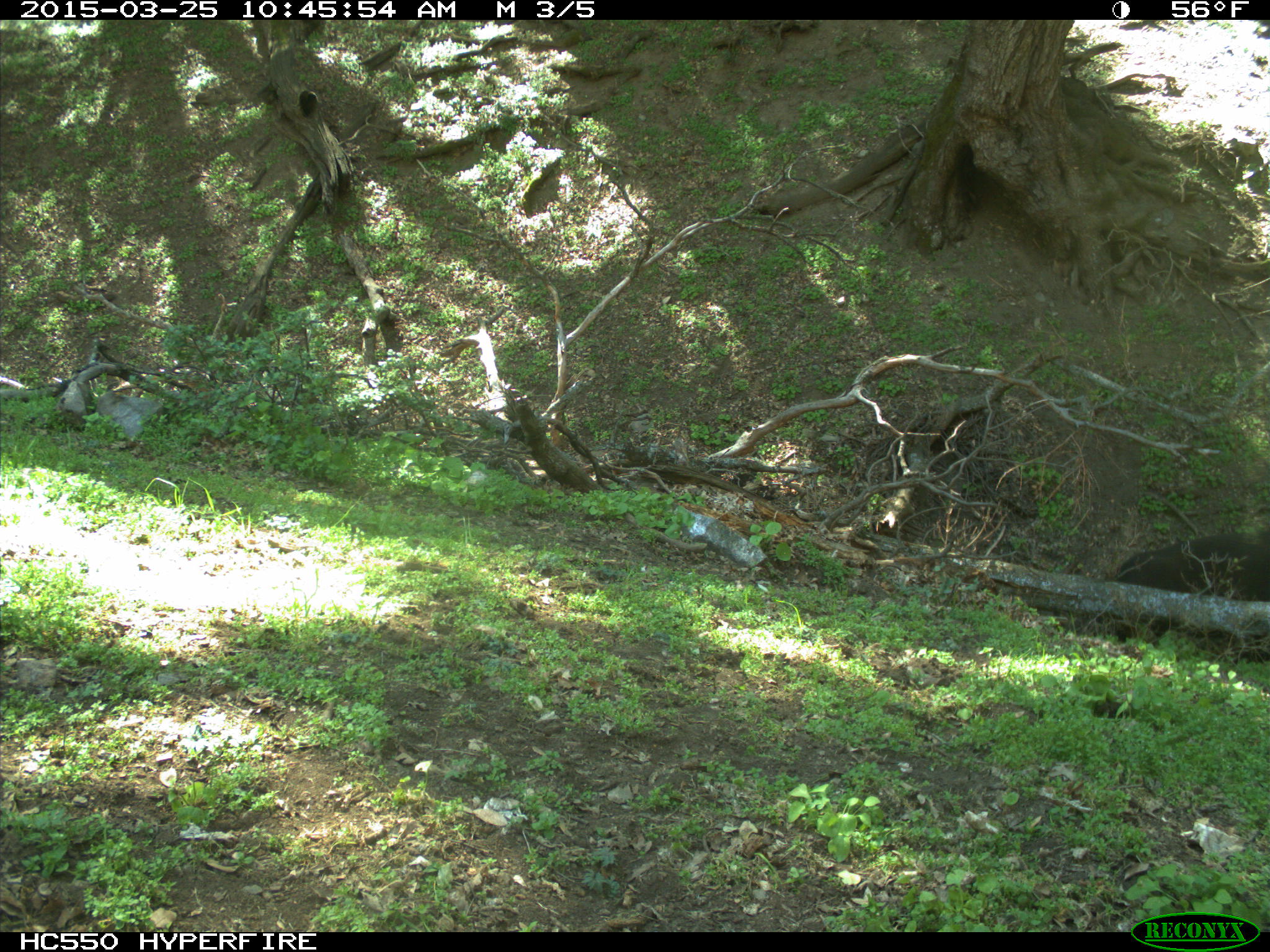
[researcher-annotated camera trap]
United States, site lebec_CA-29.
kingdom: Animalia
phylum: Chordata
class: Mammalia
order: Artiodactyla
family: Bovidae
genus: Bos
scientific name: Bos taurus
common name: domestic cow